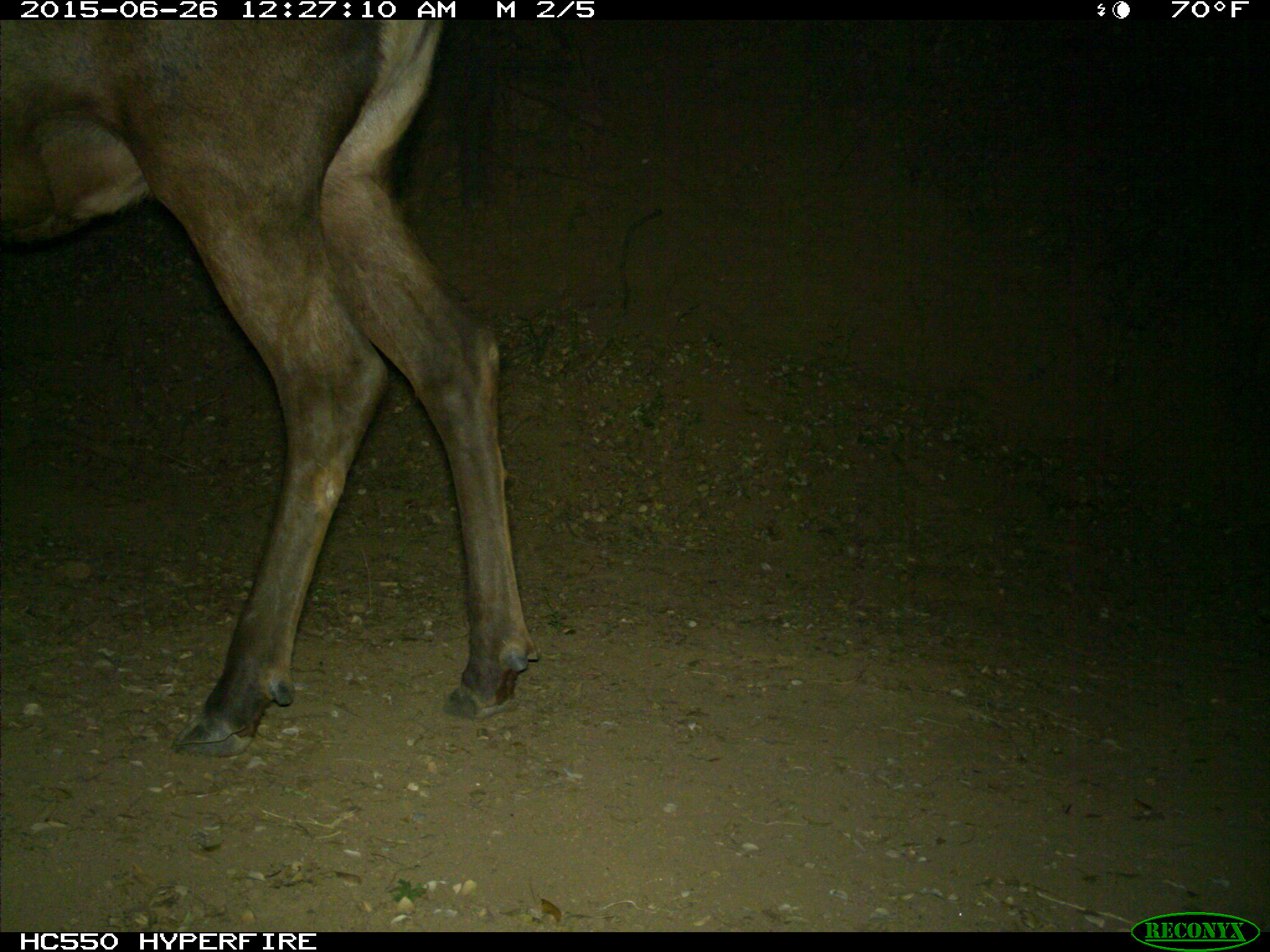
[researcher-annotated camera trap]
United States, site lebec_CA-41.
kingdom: Animalia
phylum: Chordata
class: Mammalia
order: Artiodactyla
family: Cervidae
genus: Cervus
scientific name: Cervus canadensis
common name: elk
Cervus canadensis (elk).